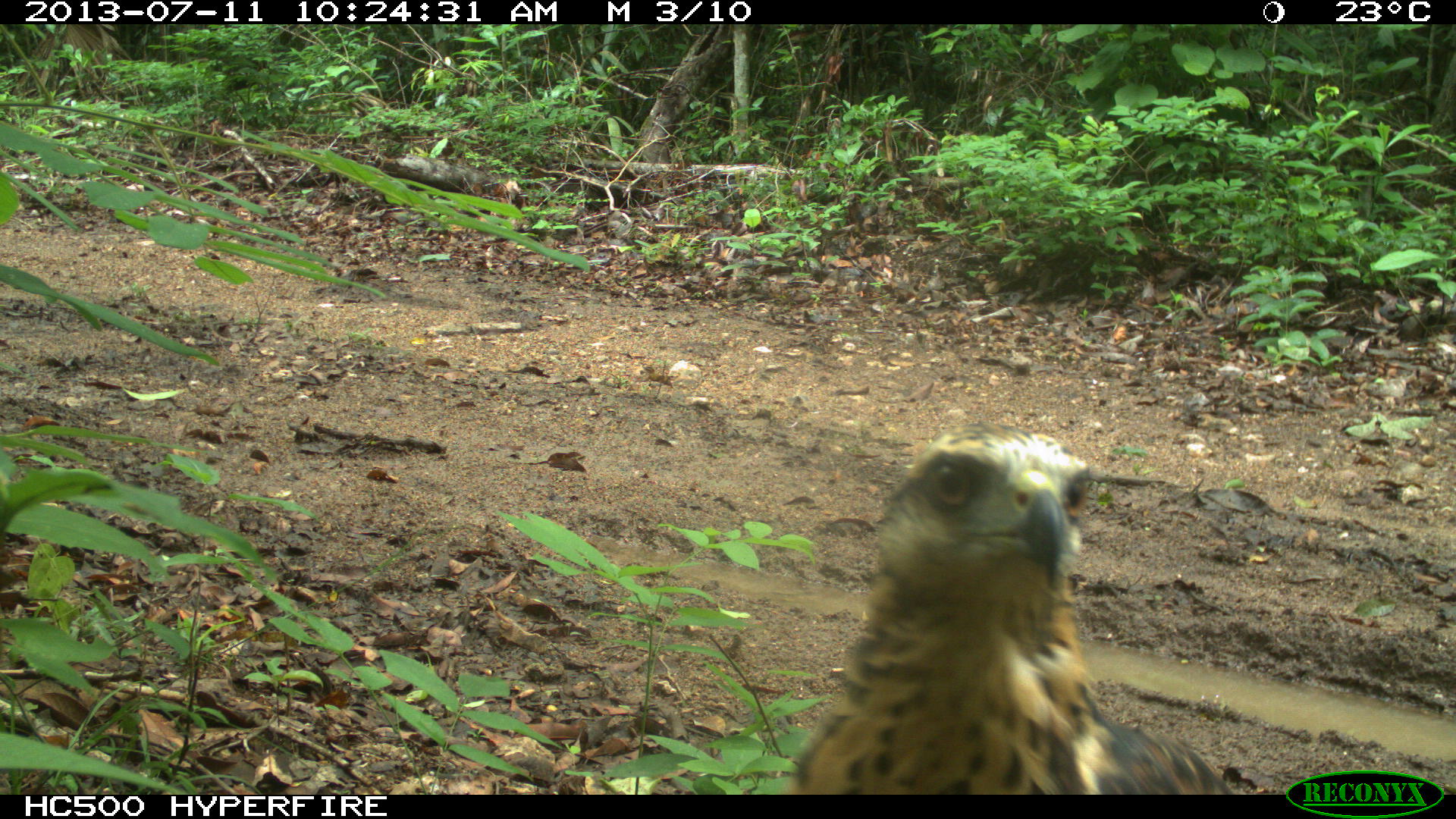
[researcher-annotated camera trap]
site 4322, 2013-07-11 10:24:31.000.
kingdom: Animalia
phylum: Chordata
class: Aves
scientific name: Aves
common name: birds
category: unknown raptor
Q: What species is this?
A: Unknown raptor (birds) (Aves).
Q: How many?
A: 1.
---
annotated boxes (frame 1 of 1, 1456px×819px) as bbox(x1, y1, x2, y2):
unknown raptor: bbox(782, 421, 1236, 795)